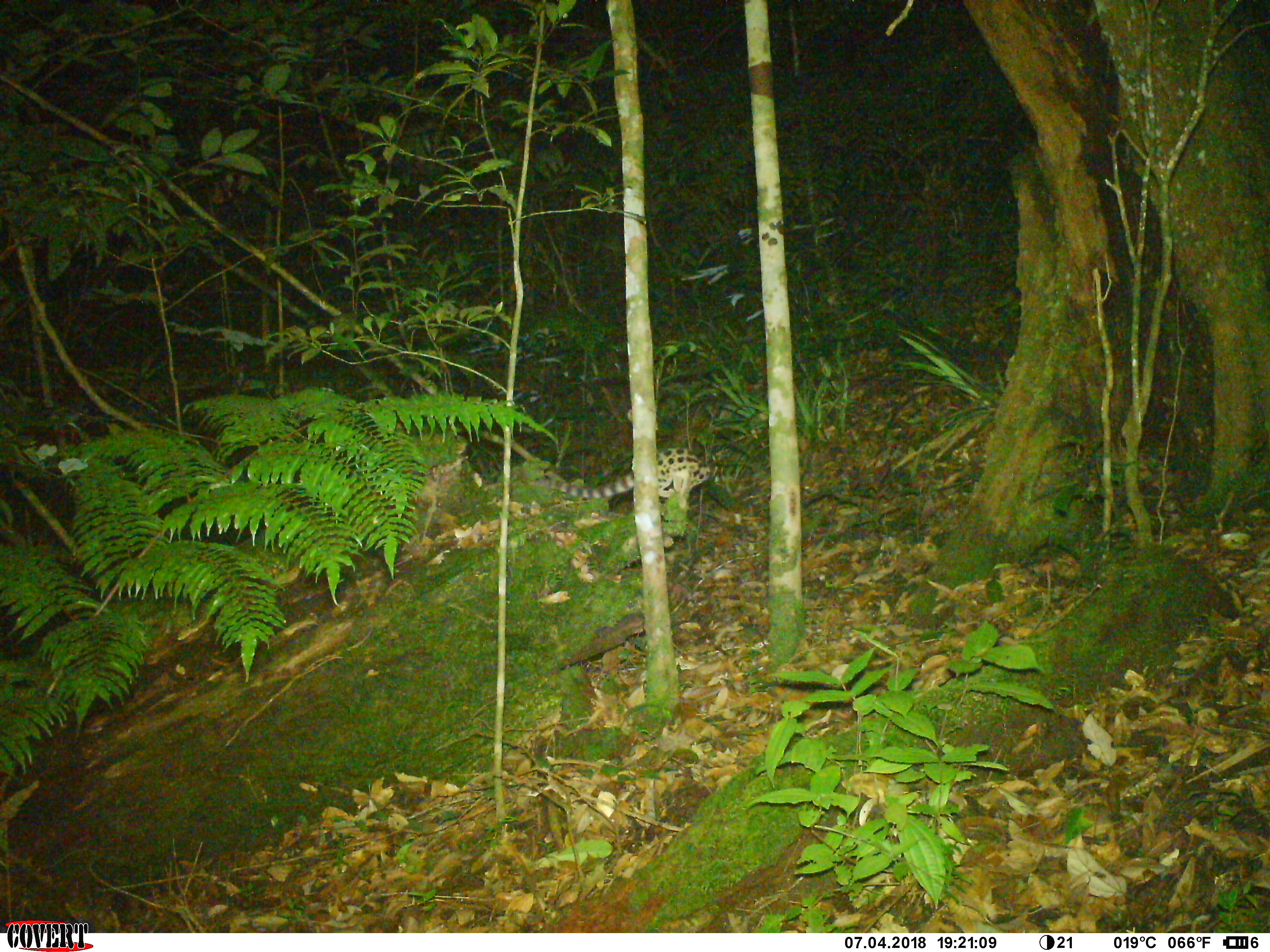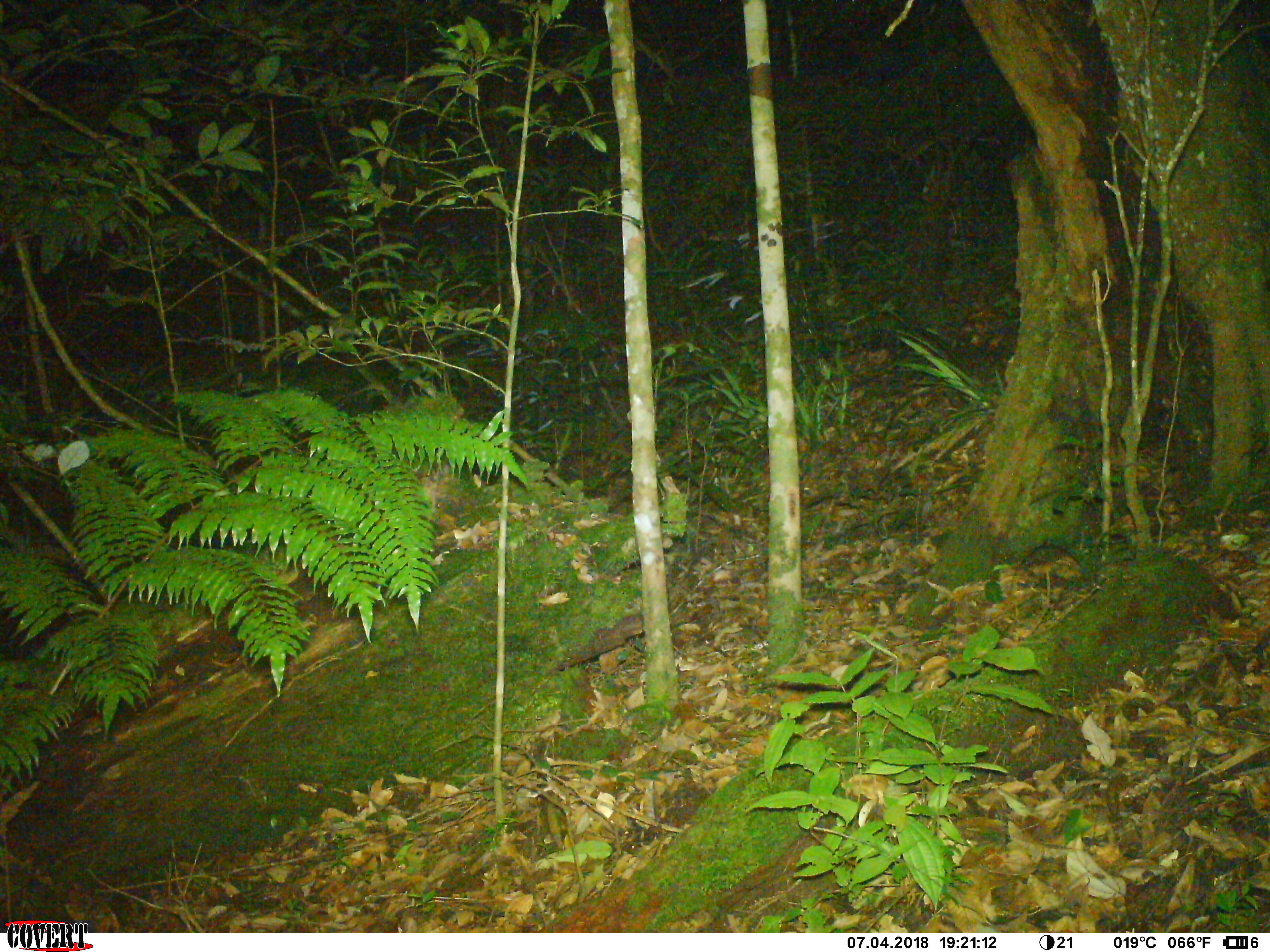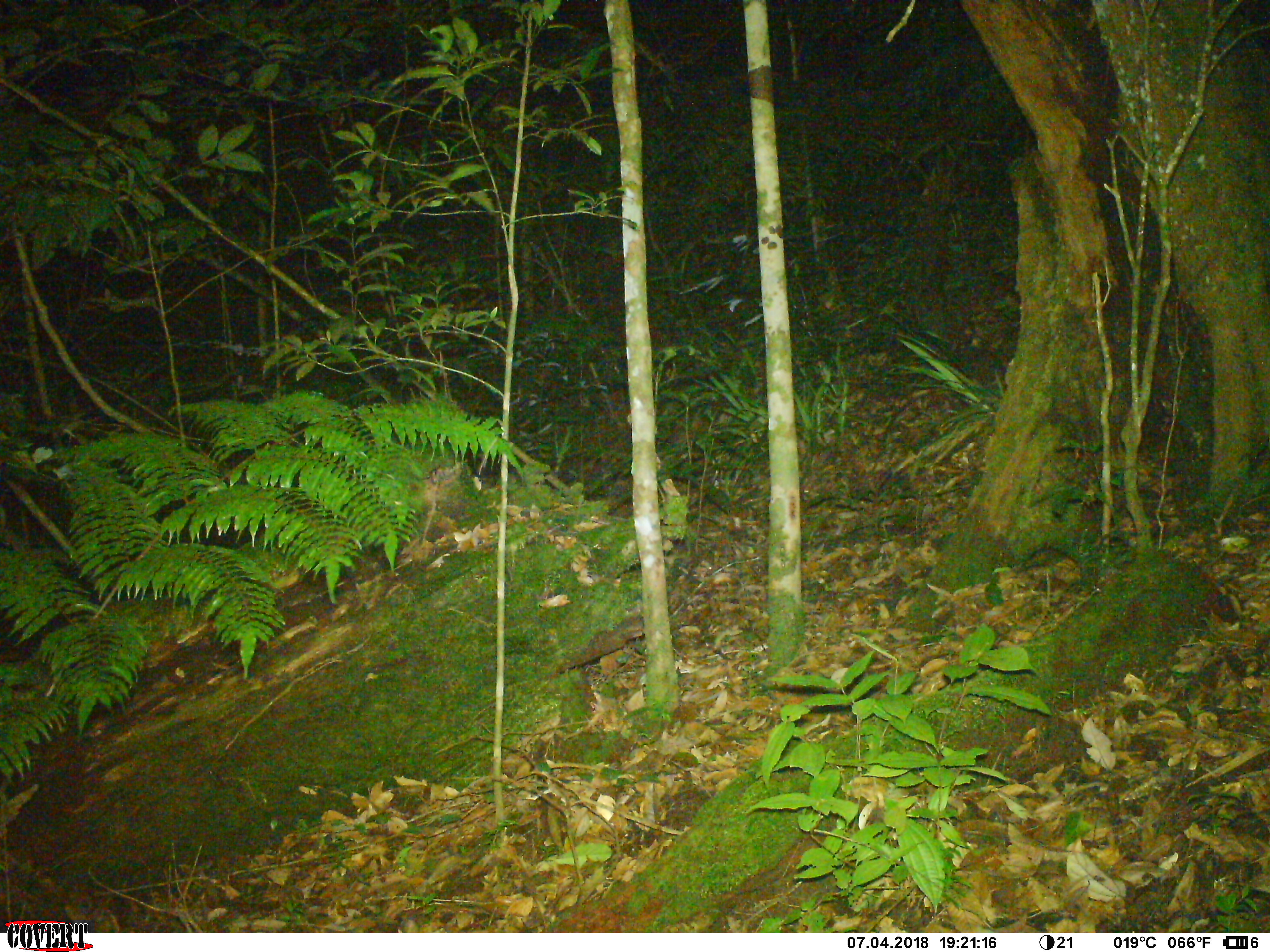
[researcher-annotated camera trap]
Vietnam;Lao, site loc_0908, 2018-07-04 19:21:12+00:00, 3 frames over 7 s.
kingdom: Animalia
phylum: Chordata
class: Mammalia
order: Carnivora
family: Prionodontidae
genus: Prionodon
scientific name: Prionodon pardicolor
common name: spotted linsang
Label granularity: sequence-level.